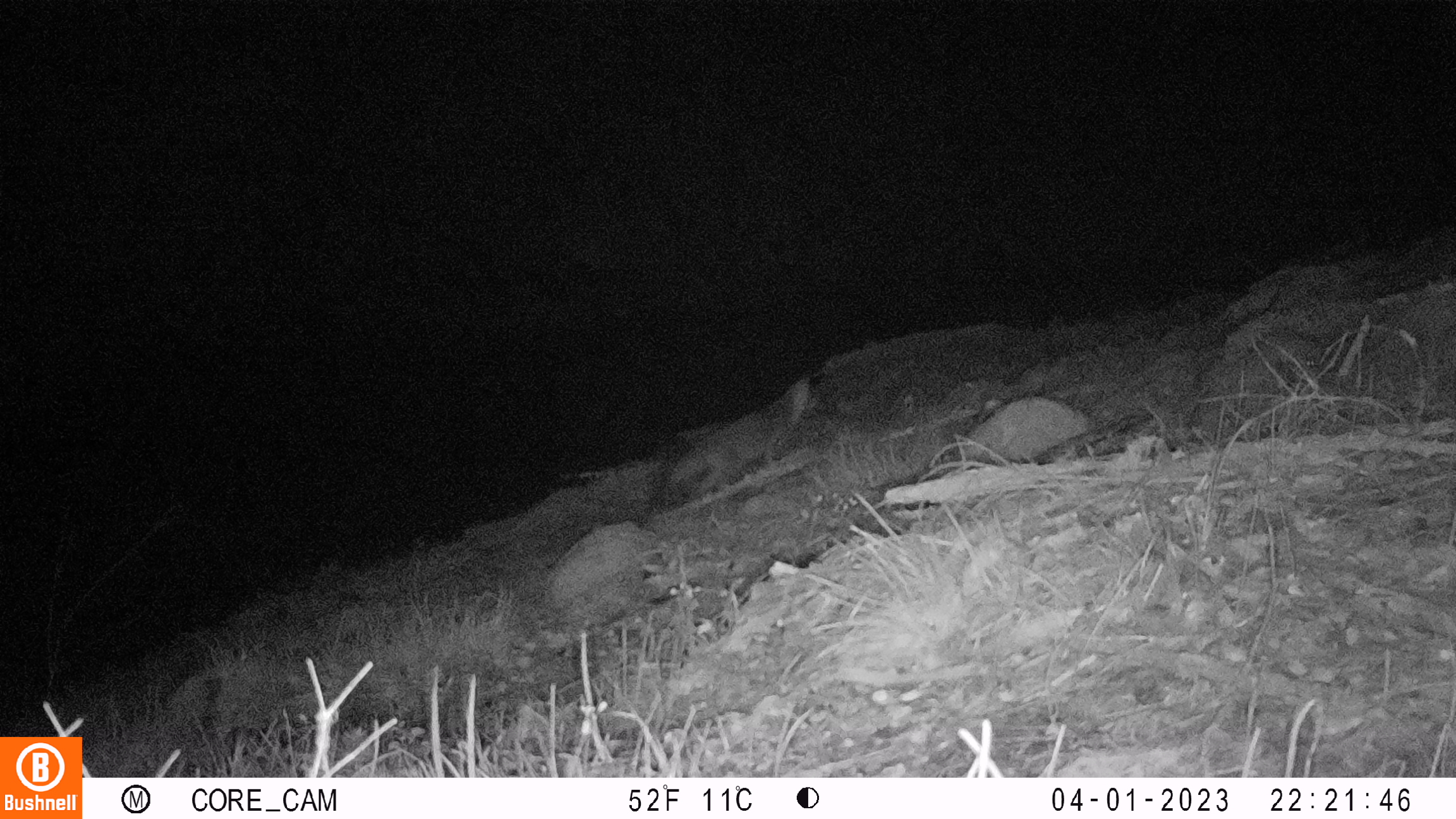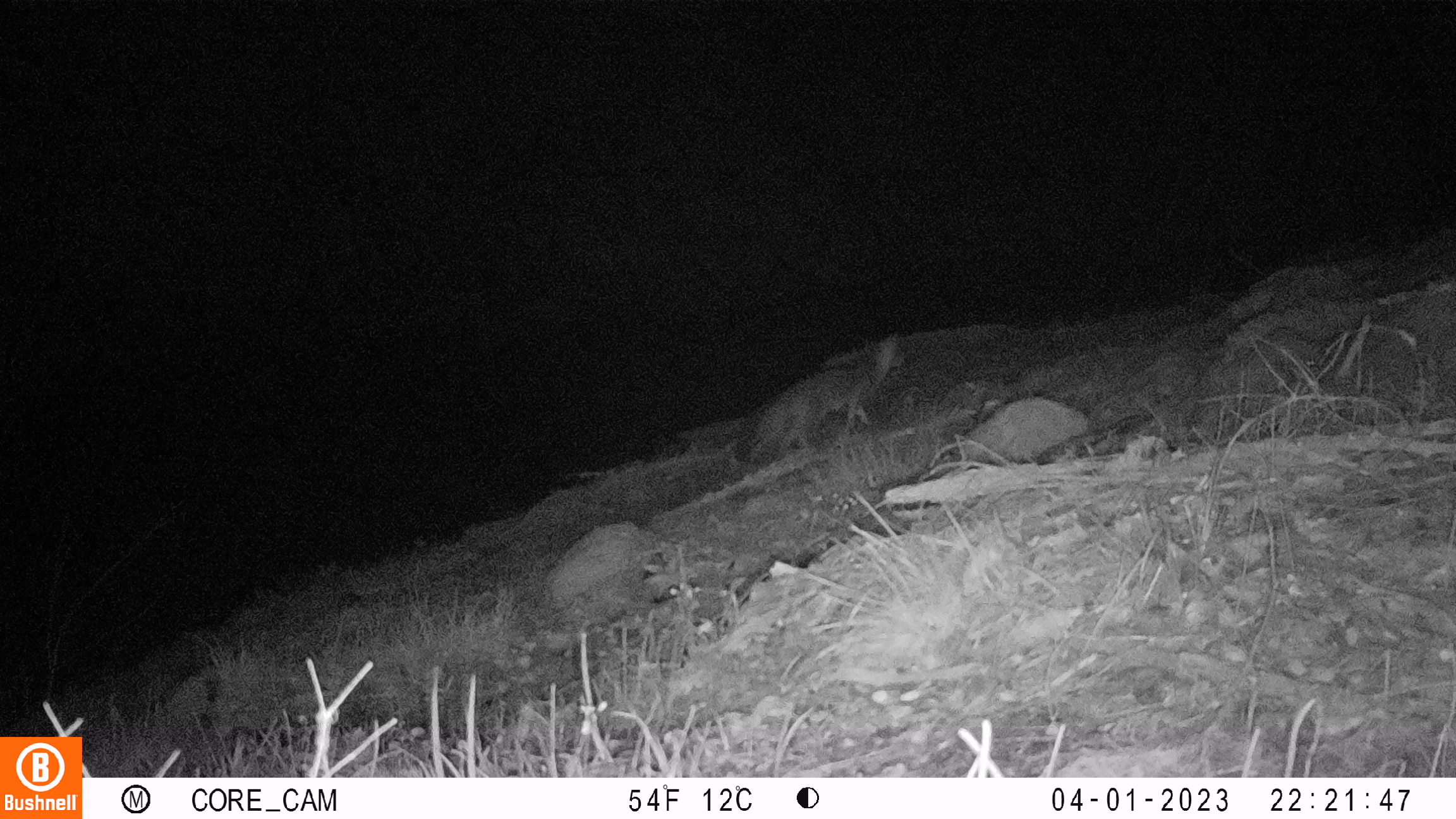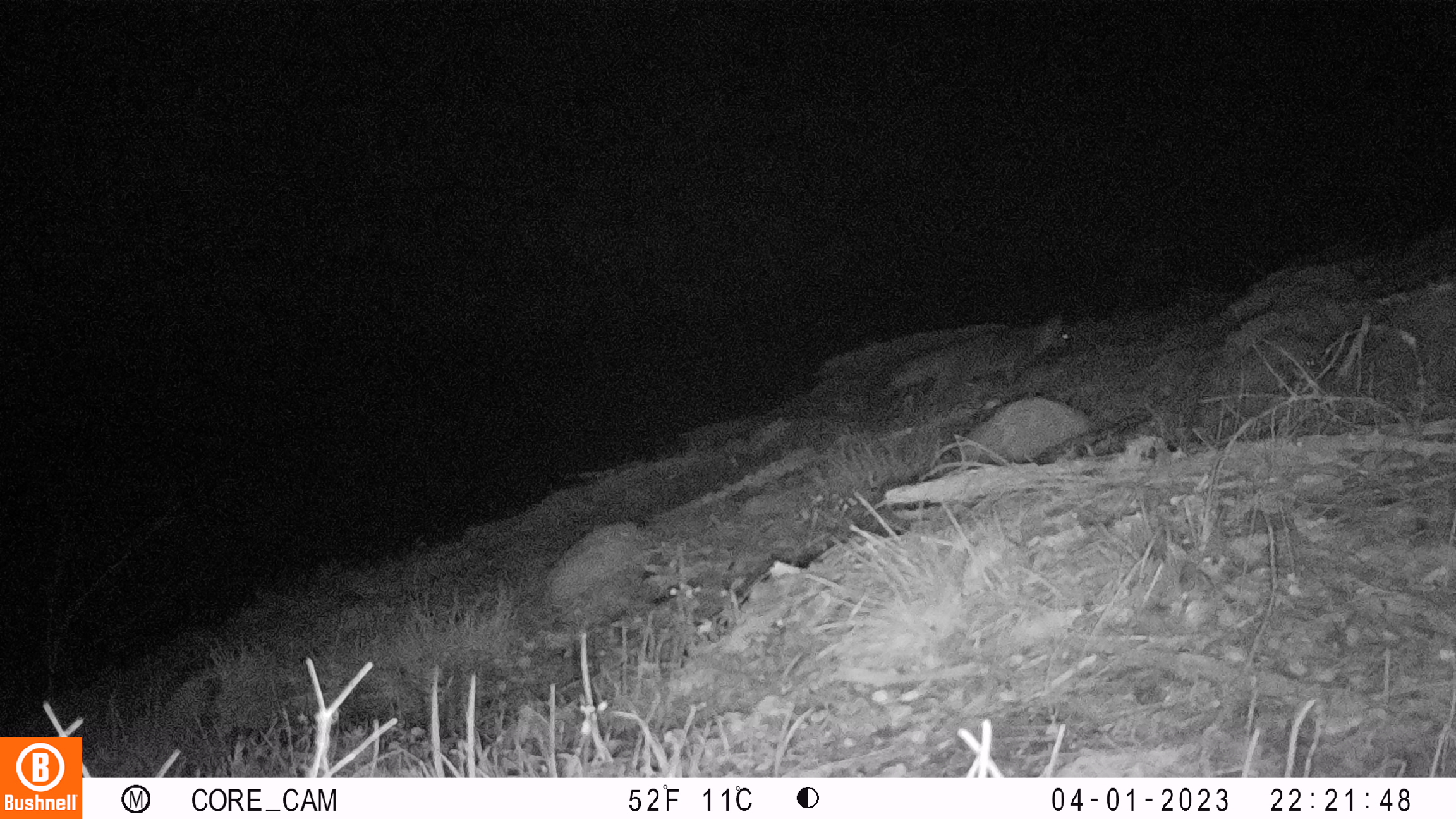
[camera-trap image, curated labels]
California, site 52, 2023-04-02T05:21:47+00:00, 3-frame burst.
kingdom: Animalia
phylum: Chordata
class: Mammalia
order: Carnivora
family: Canidae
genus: Urocyon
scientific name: Urocyon cinereoargenteus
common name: gray fox